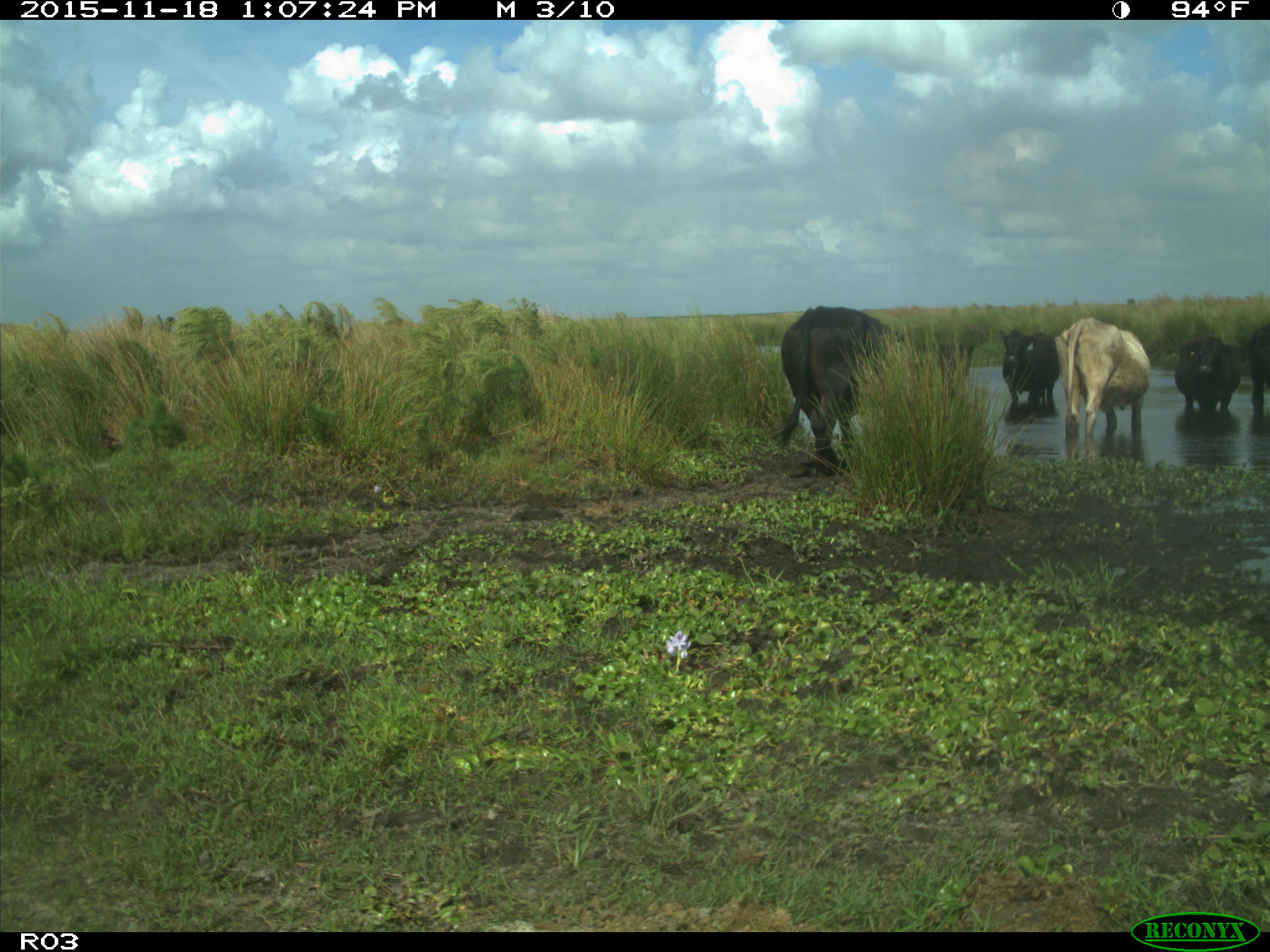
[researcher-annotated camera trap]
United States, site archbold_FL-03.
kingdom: Animalia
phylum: Chordata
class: Mammalia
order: Artiodactyla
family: Bovidae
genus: Bos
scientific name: Bos taurus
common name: domestic cow